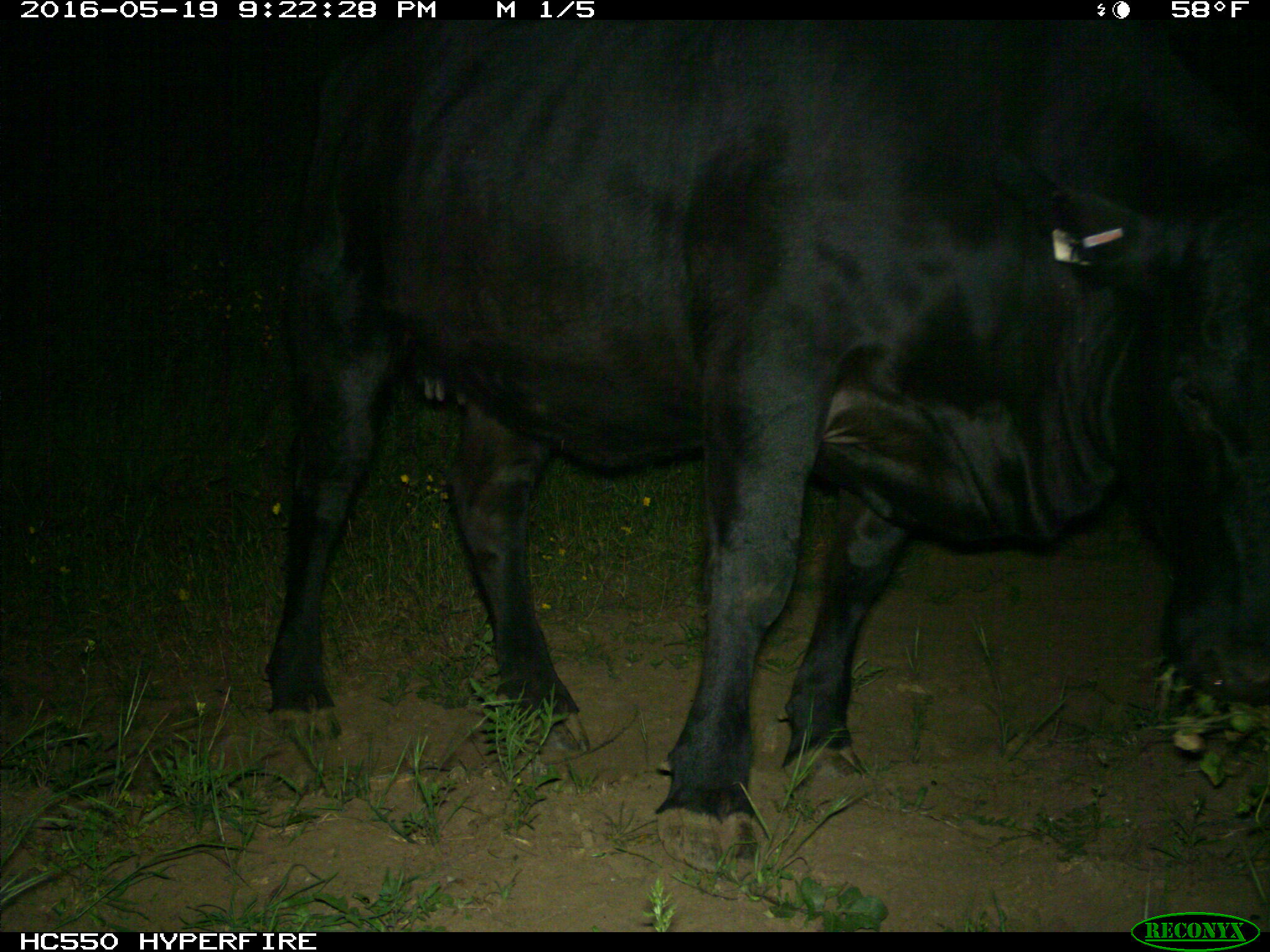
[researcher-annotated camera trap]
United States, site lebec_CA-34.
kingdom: Animalia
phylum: Chordata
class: Mammalia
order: Artiodactyla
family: Bovidae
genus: Bos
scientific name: Bos taurus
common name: domestic cow